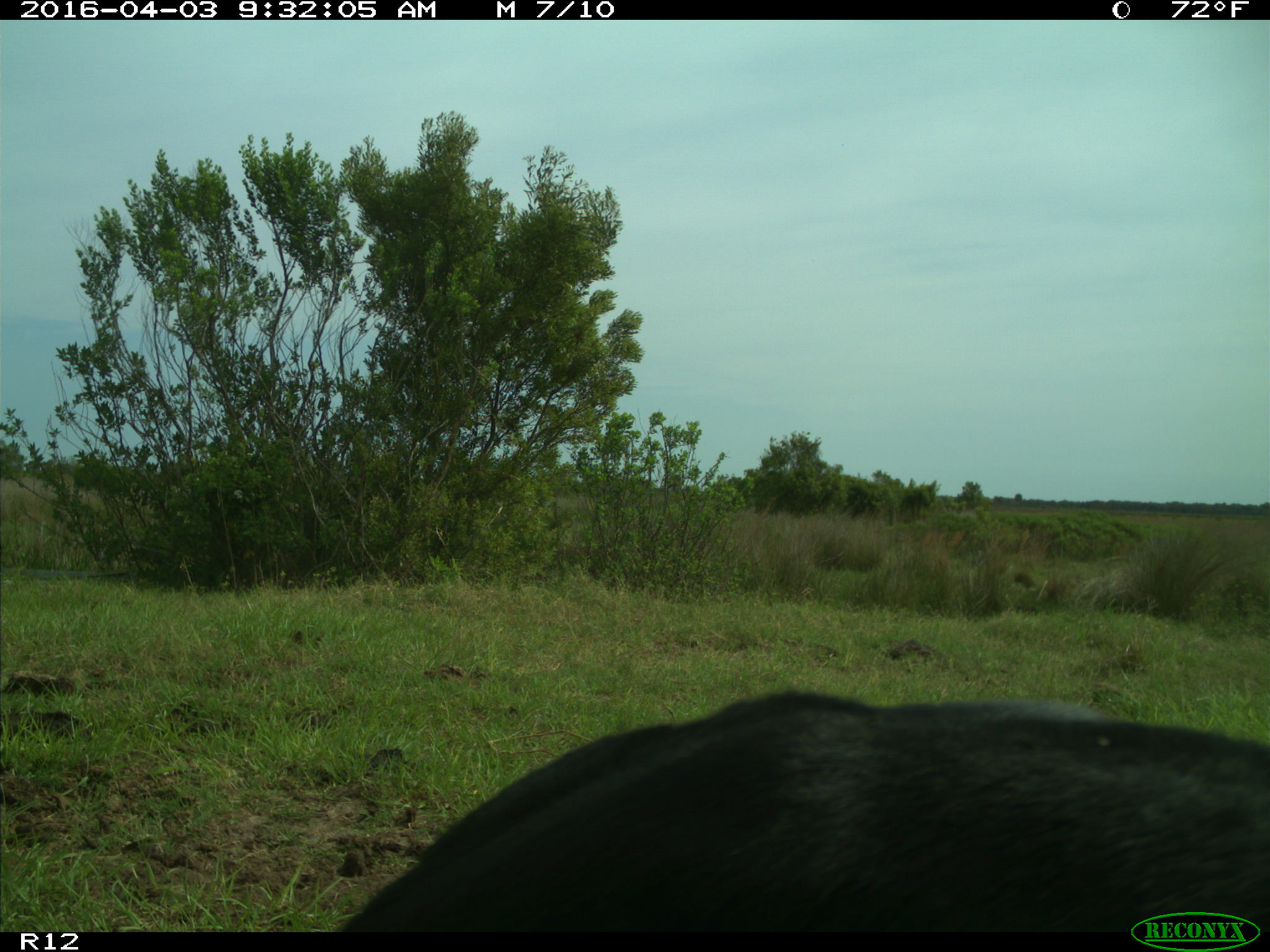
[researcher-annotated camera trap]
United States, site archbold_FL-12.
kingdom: Animalia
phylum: Chordata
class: Mammalia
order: Artiodactyla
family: Bovidae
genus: Bos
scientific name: Bos taurus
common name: domestic cow